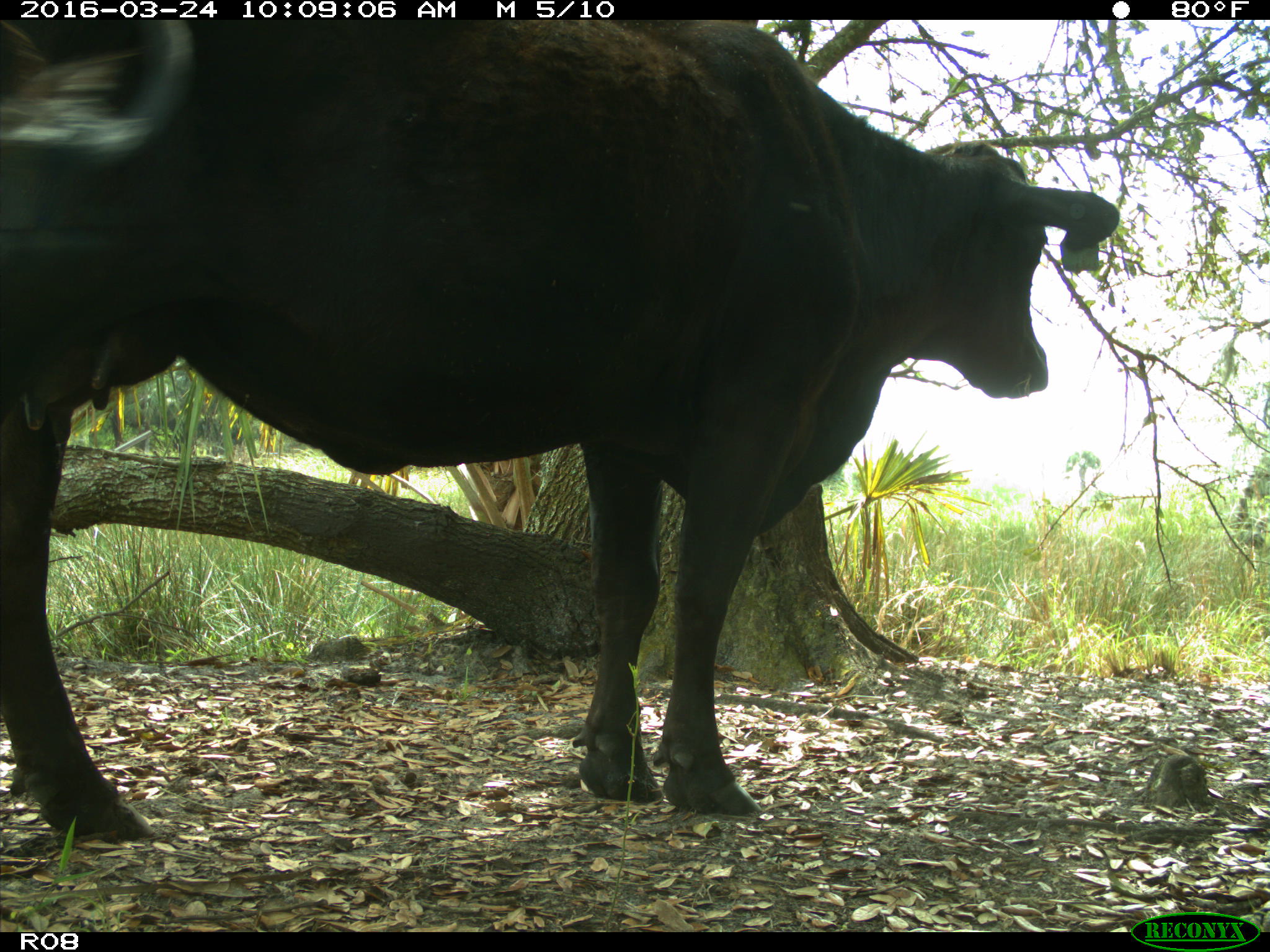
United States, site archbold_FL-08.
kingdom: Animalia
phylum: Chordata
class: Mammalia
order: Artiodactyla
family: Bovidae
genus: Bos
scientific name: Bos taurus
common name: domestic cow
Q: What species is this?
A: Bos taurus (domestic cow).